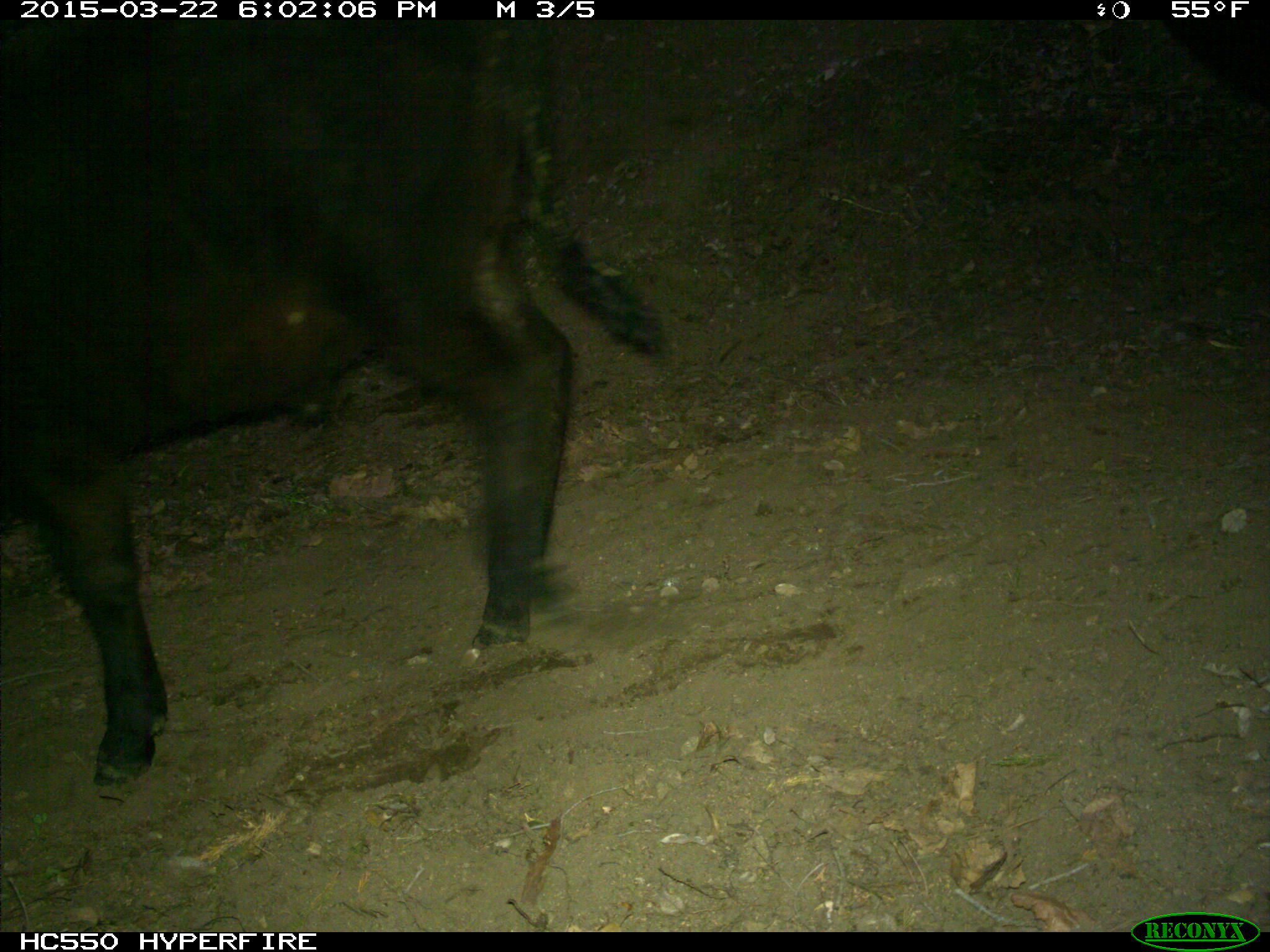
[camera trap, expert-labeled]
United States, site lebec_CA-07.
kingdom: Animalia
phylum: Chordata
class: Mammalia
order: Artiodactyla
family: Bovidae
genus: Bos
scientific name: Bos taurus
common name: domestic cow